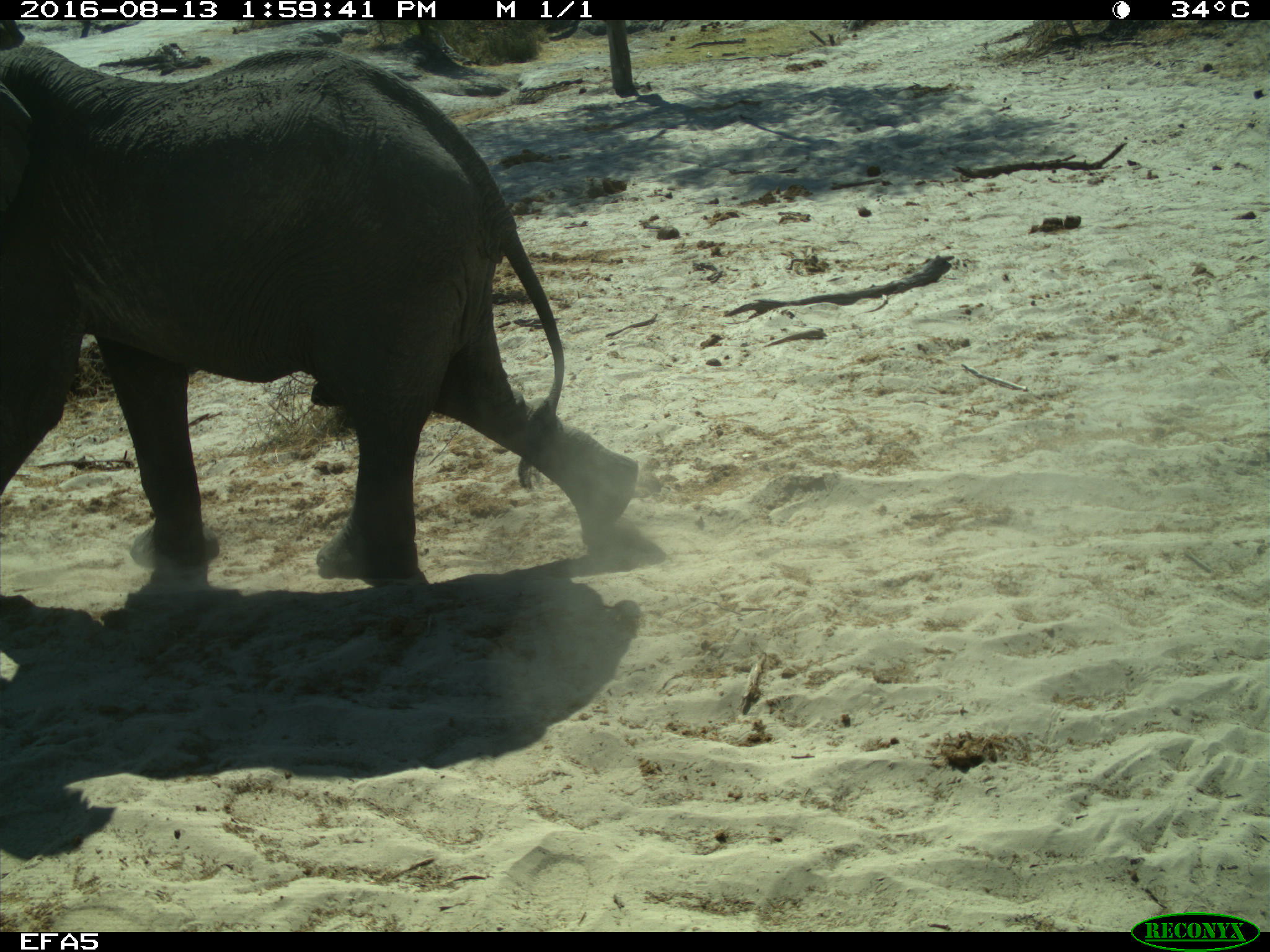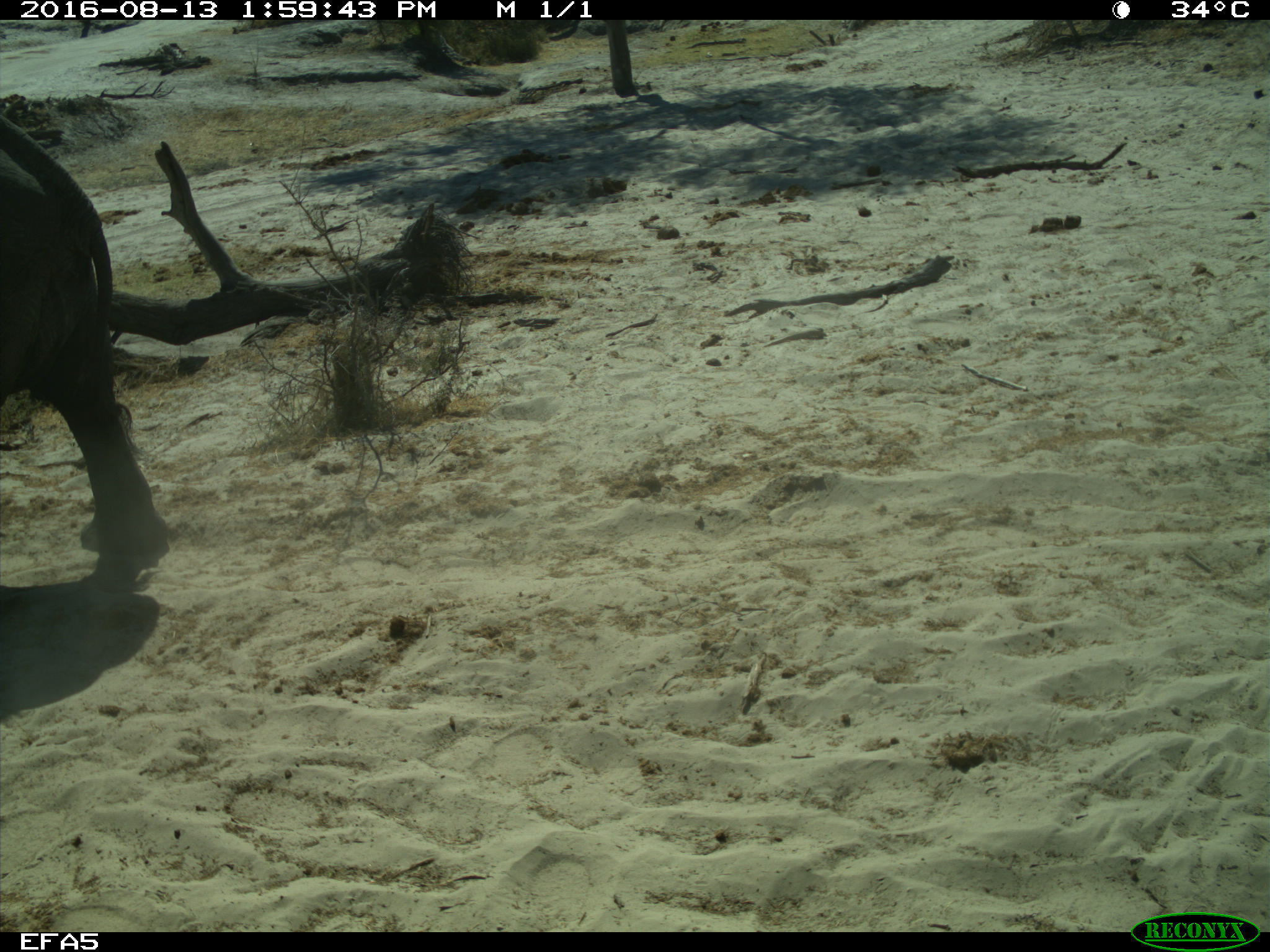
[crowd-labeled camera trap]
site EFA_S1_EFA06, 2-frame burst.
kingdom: Animalia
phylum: Chordata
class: Mammalia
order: Proboscidea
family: Elephantidae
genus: Loxodonta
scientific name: Loxodonta africana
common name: african bush elephant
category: elephant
Elephant (african bush elephant) (Loxodonta africana), count 1. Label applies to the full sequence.